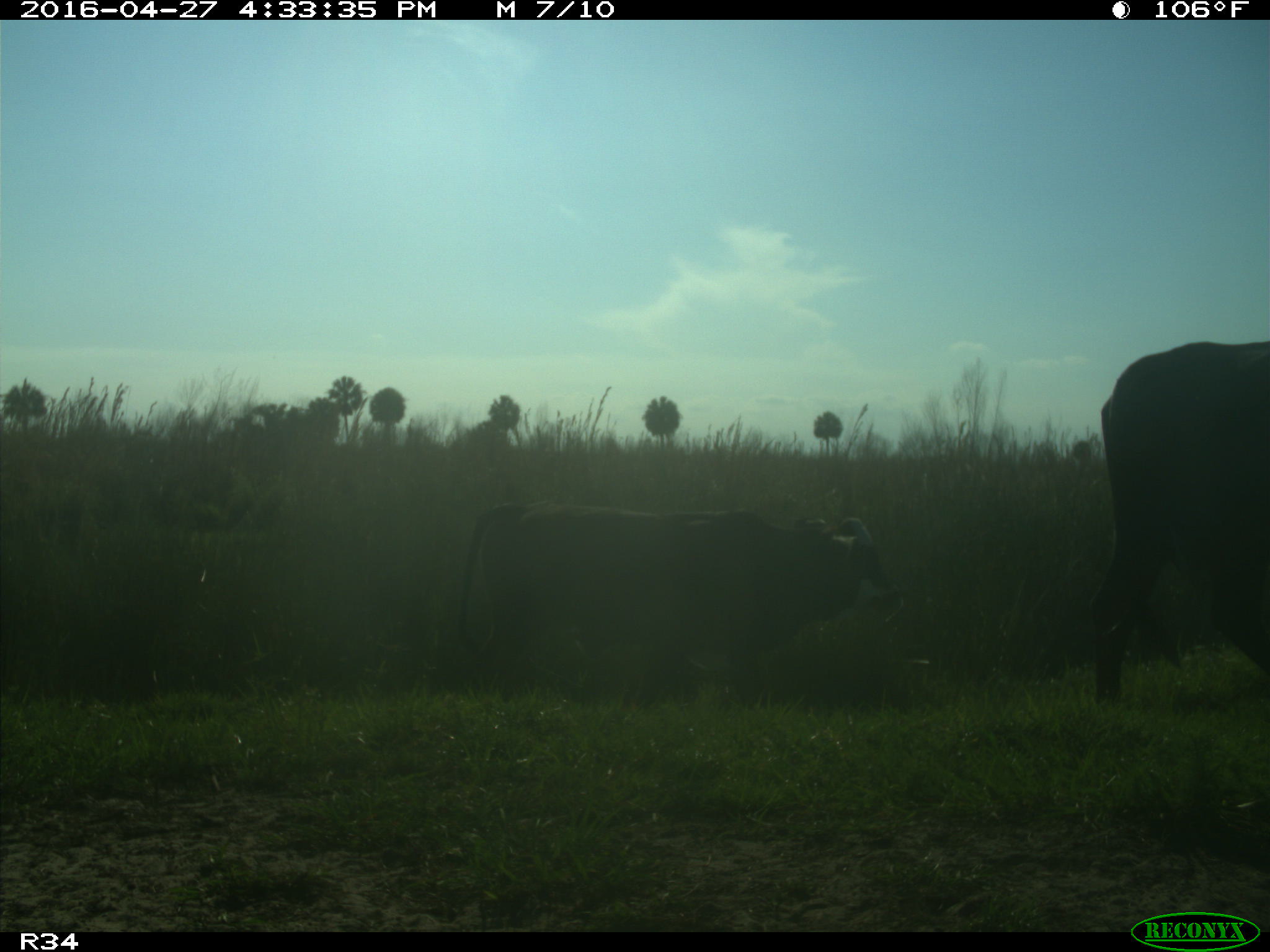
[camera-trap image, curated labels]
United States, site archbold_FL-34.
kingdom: Animalia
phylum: Chordata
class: Mammalia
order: Artiodactyla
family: Bovidae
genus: Bos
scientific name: Bos taurus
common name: domestic cow